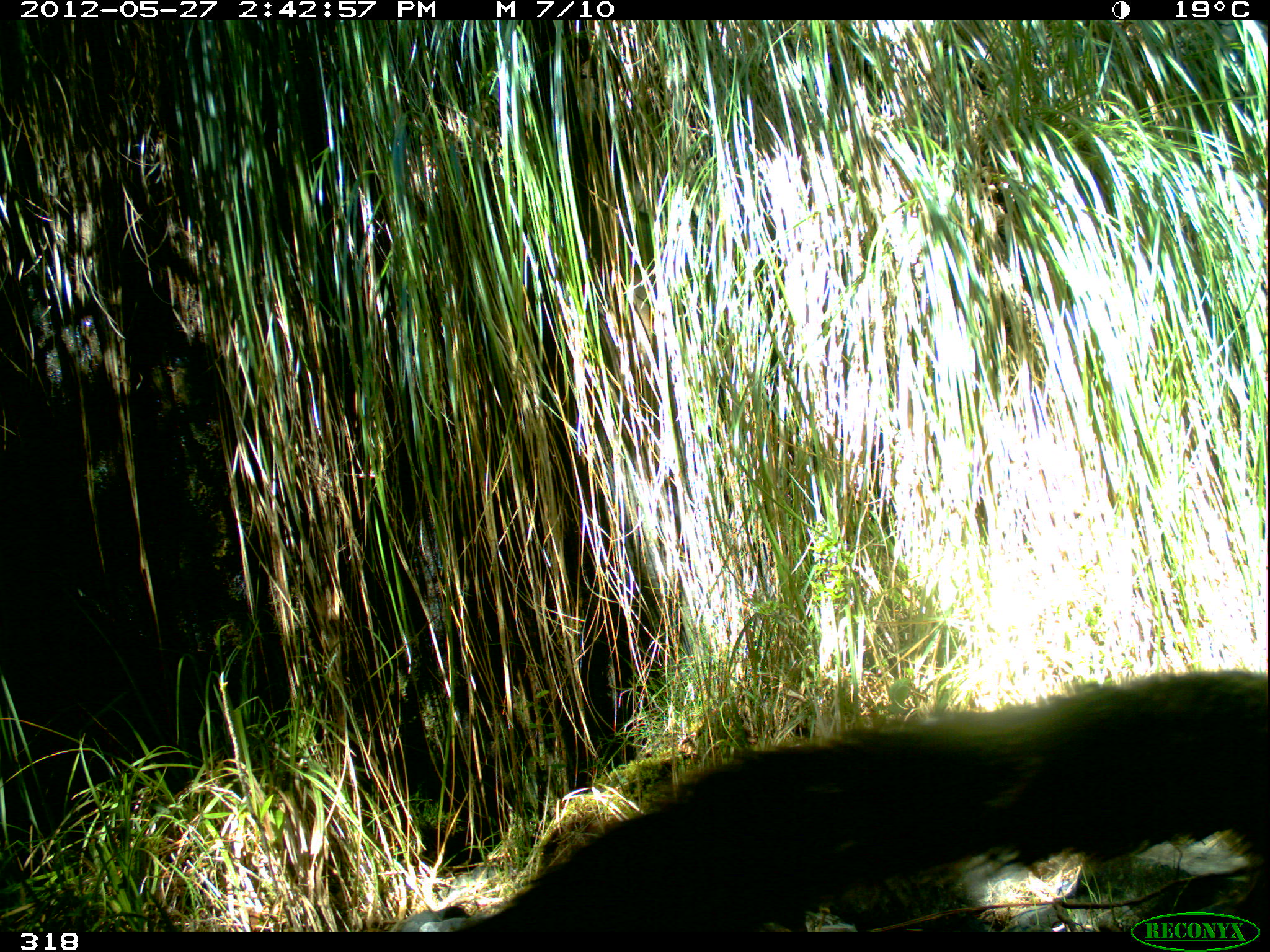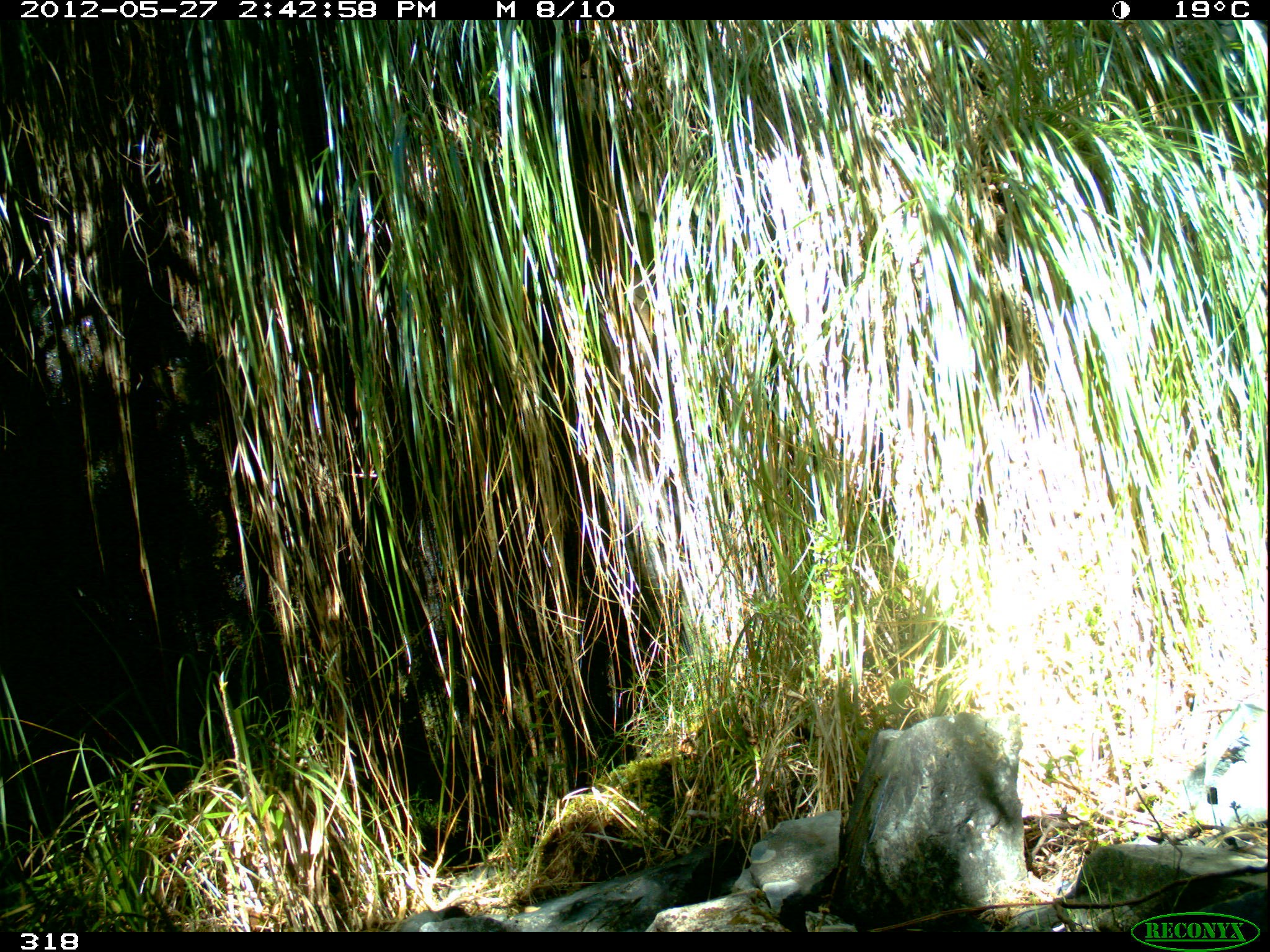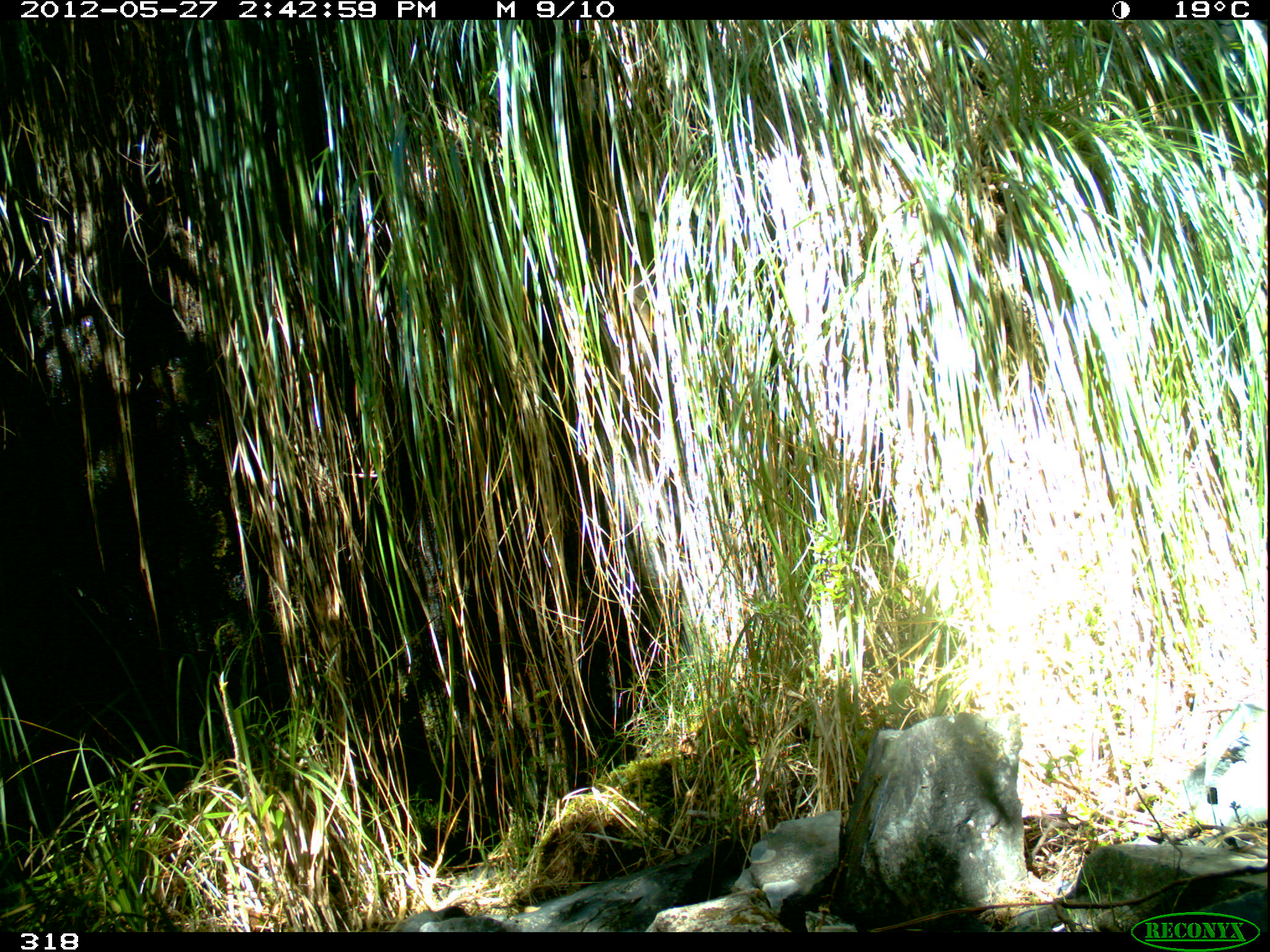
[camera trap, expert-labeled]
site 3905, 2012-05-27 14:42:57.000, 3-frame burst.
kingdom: Animalia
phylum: Chordata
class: Mammalia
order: Carnivora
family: Procyonidae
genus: Nasua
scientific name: Nasua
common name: coatis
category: unknown coati